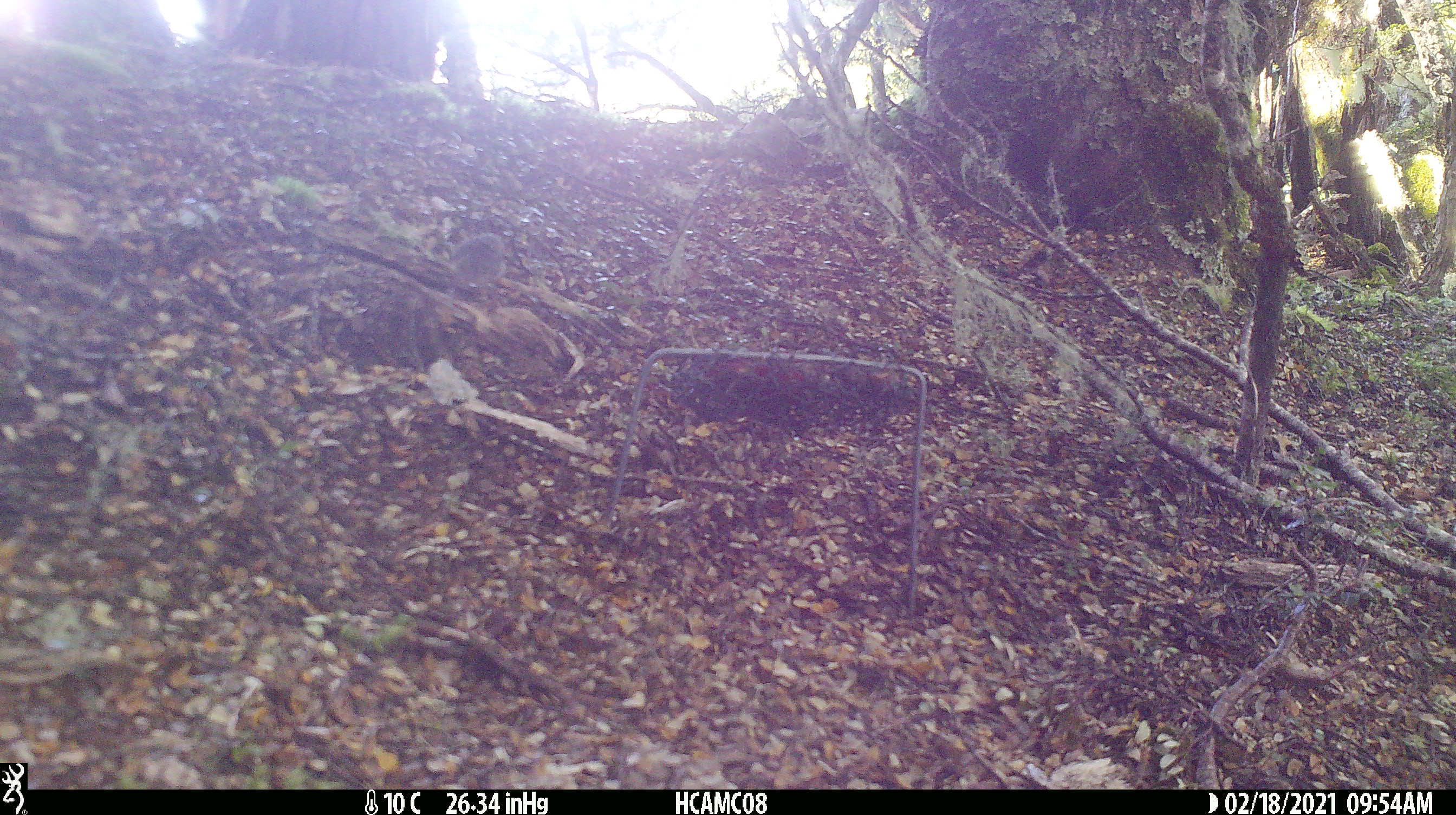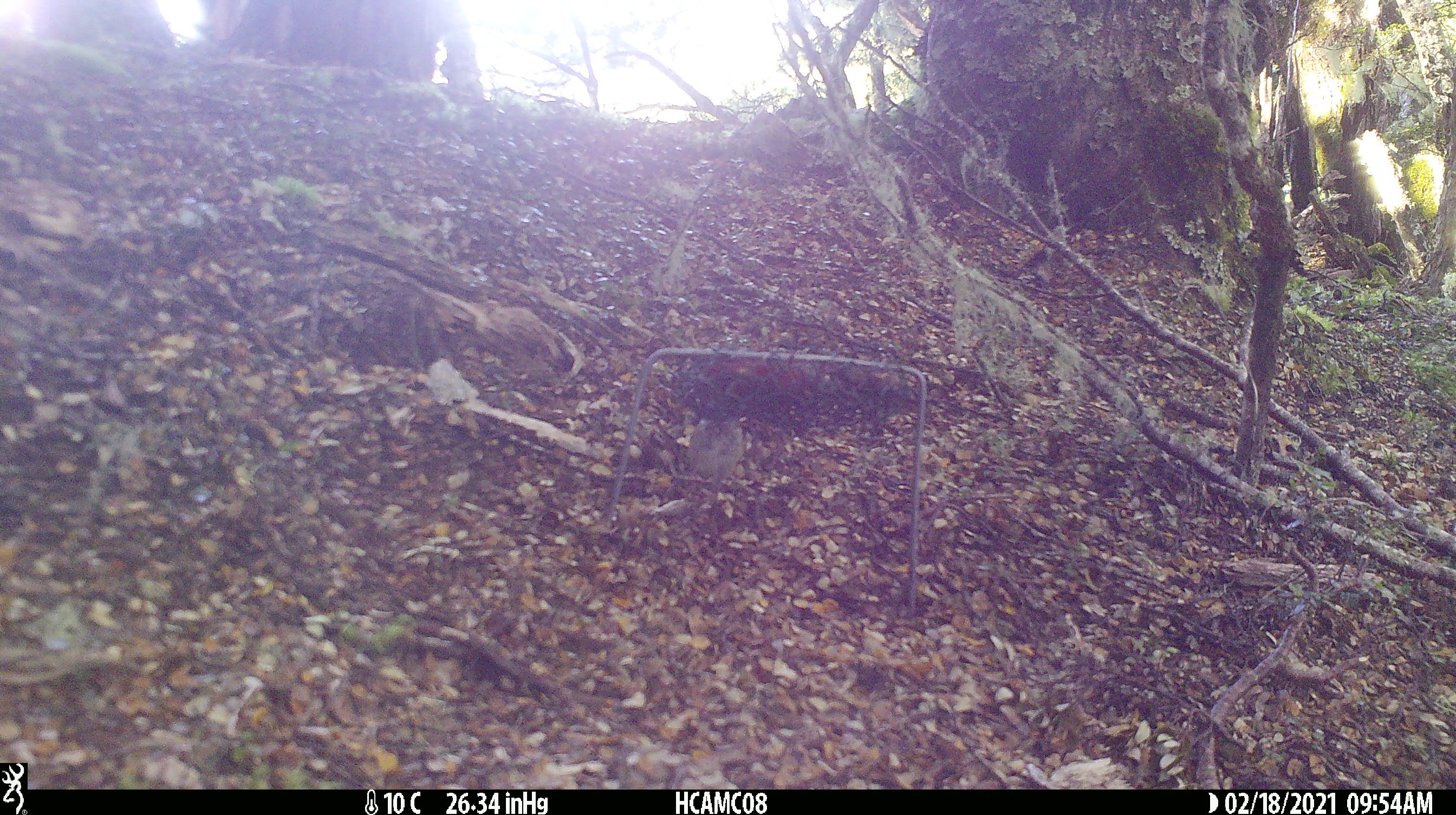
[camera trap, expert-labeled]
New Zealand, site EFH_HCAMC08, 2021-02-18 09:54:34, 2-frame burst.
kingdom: Animalia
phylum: Chordata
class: Aves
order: Passeriformes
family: Acanthisittidae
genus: Acanthisitta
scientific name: Acanthisitta chloris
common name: rifleman